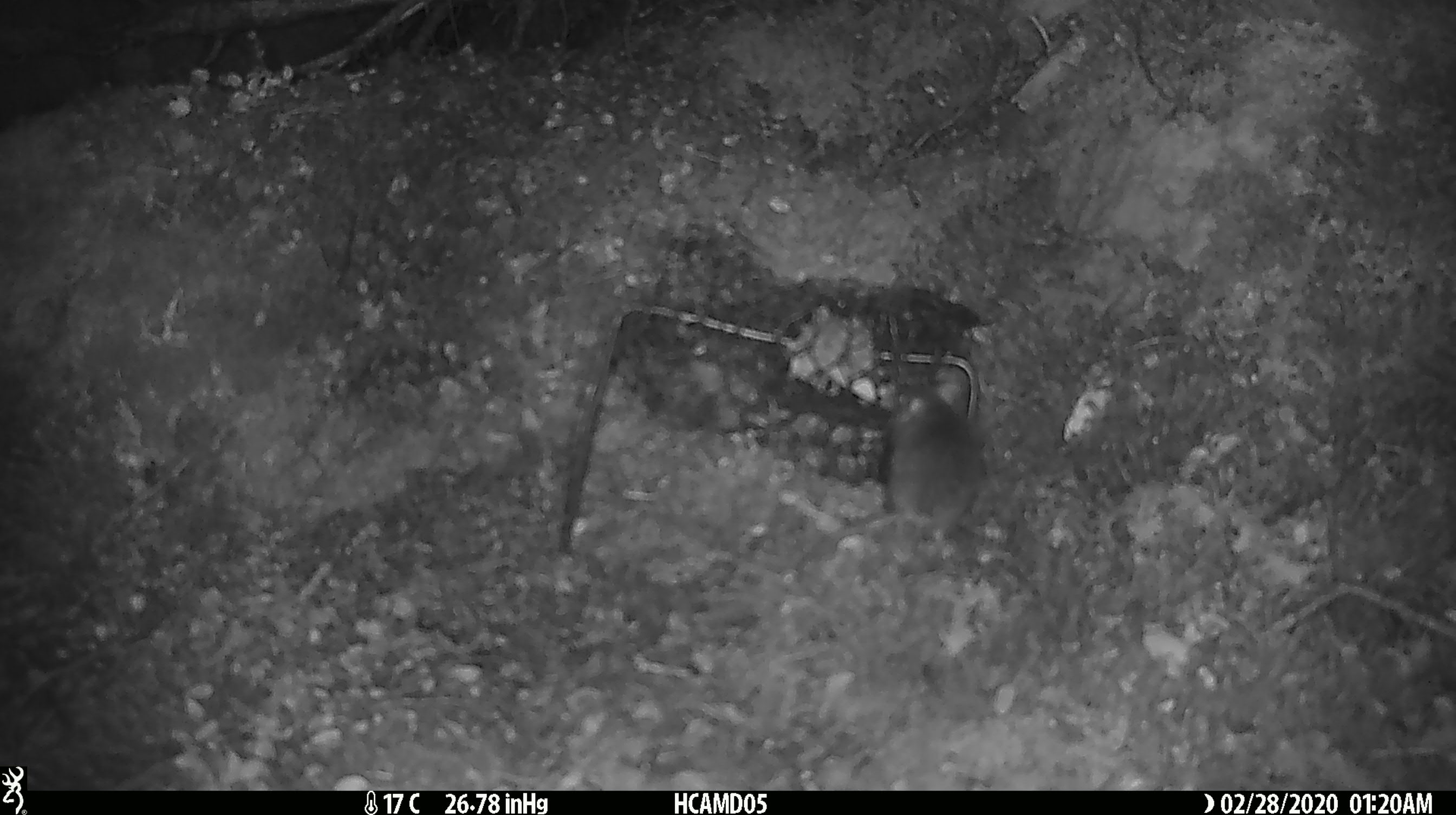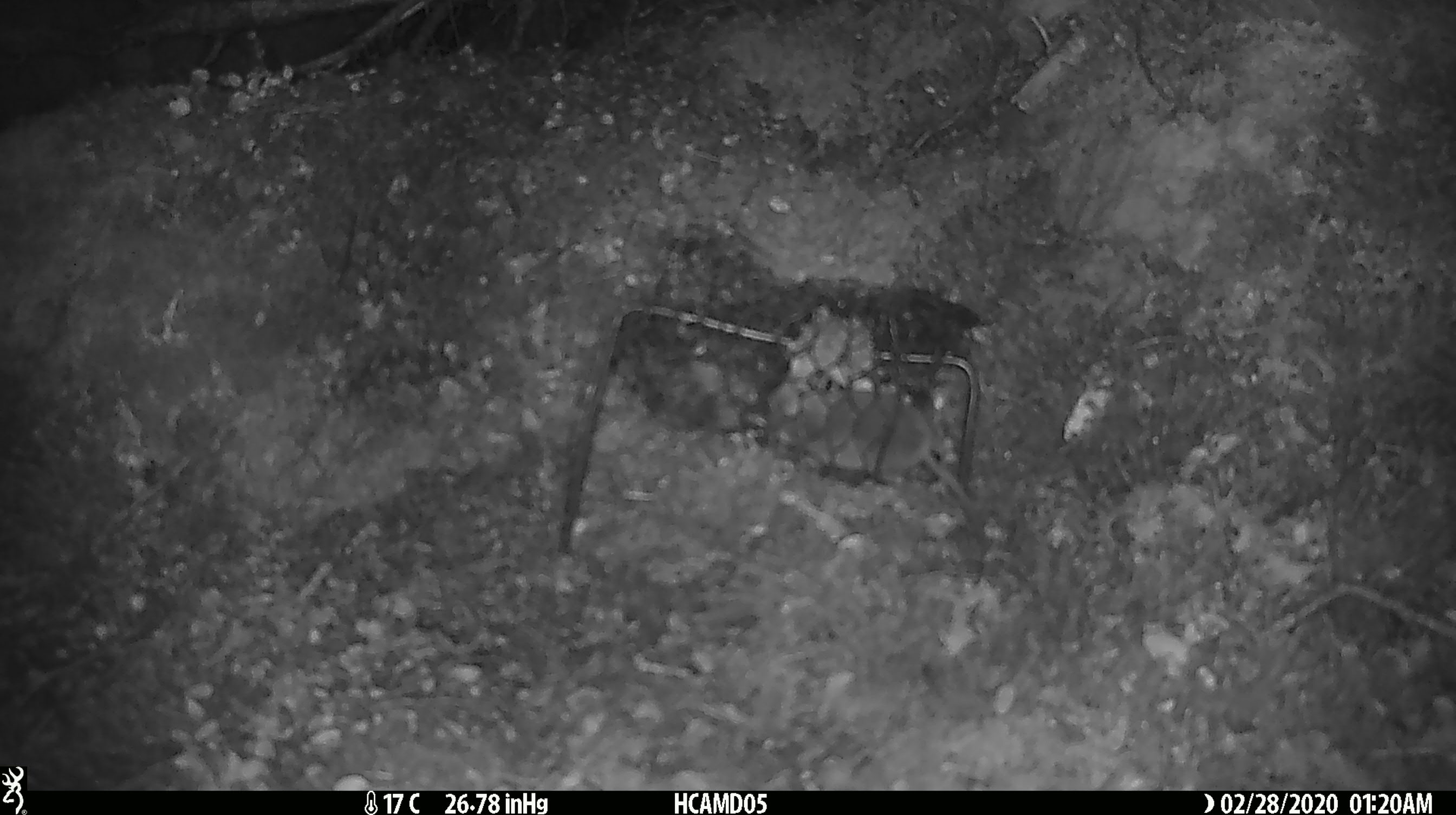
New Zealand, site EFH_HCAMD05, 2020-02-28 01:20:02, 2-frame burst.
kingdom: Animalia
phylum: Chordata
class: Mammalia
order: Rodentia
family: Muridae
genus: Mus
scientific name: Mus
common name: mouse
Mouse (Mus).